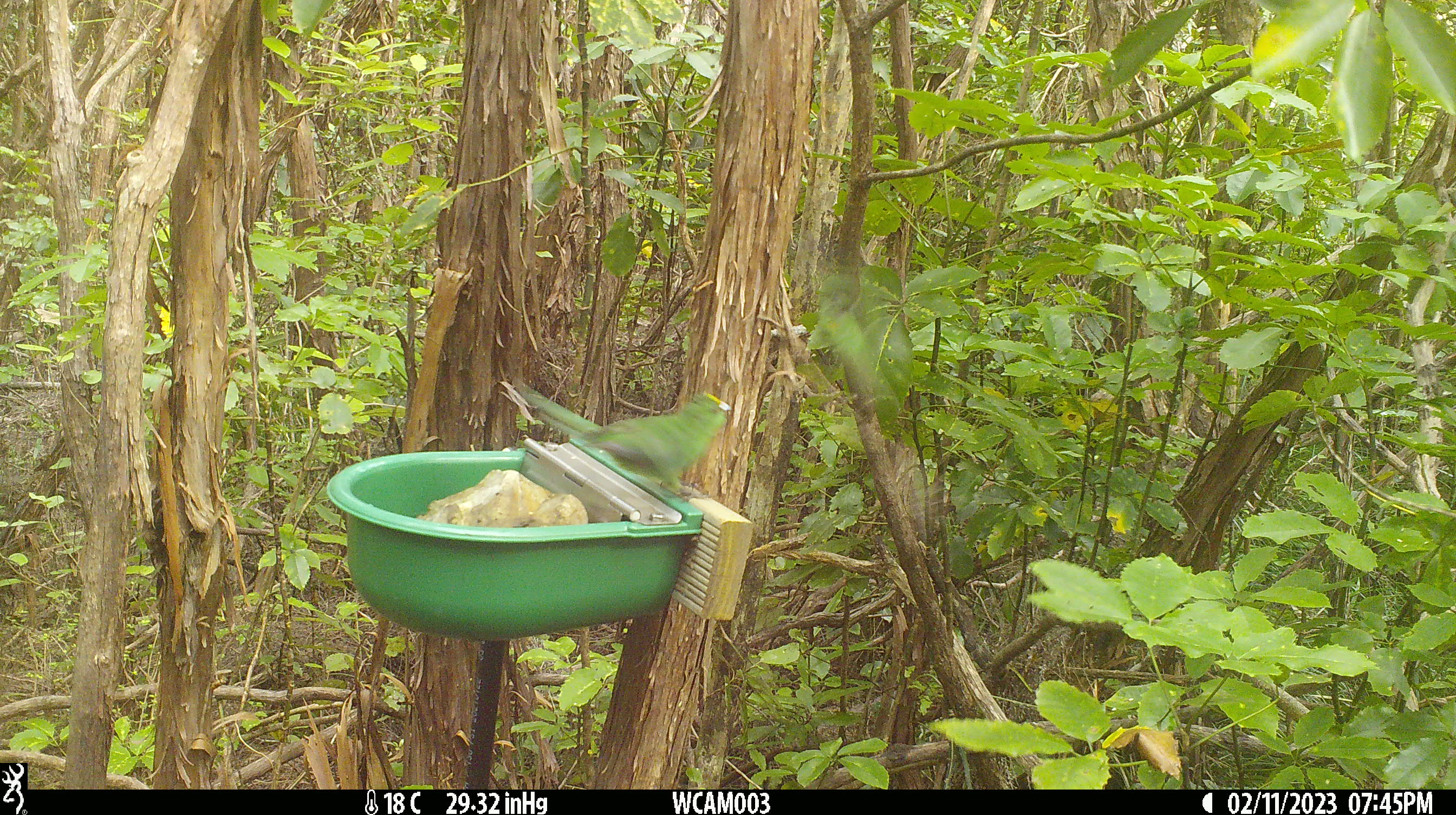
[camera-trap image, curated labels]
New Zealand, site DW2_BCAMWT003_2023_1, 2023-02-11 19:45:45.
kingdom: Animalia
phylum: Chordata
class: Aves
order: Psittaciformes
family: Psittaculidae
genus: Cyanoramphus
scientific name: Cyanoramphus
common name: parakeet